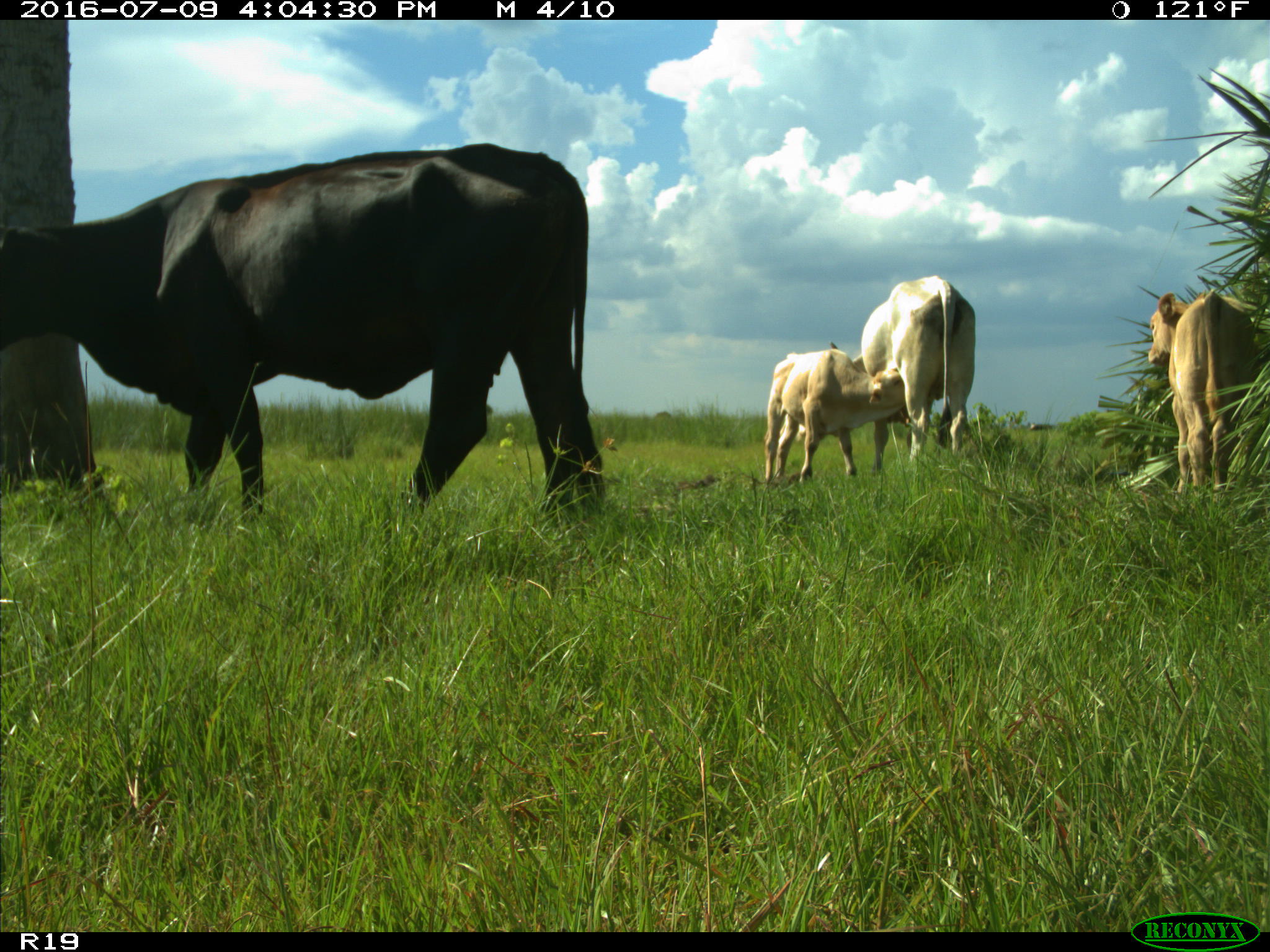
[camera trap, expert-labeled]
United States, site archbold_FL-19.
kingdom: Animalia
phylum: Chordata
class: Mammalia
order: Artiodactyla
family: Bovidae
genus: Bos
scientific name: Bos taurus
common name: domestic cow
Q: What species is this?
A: Bos taurus (domestic cow).